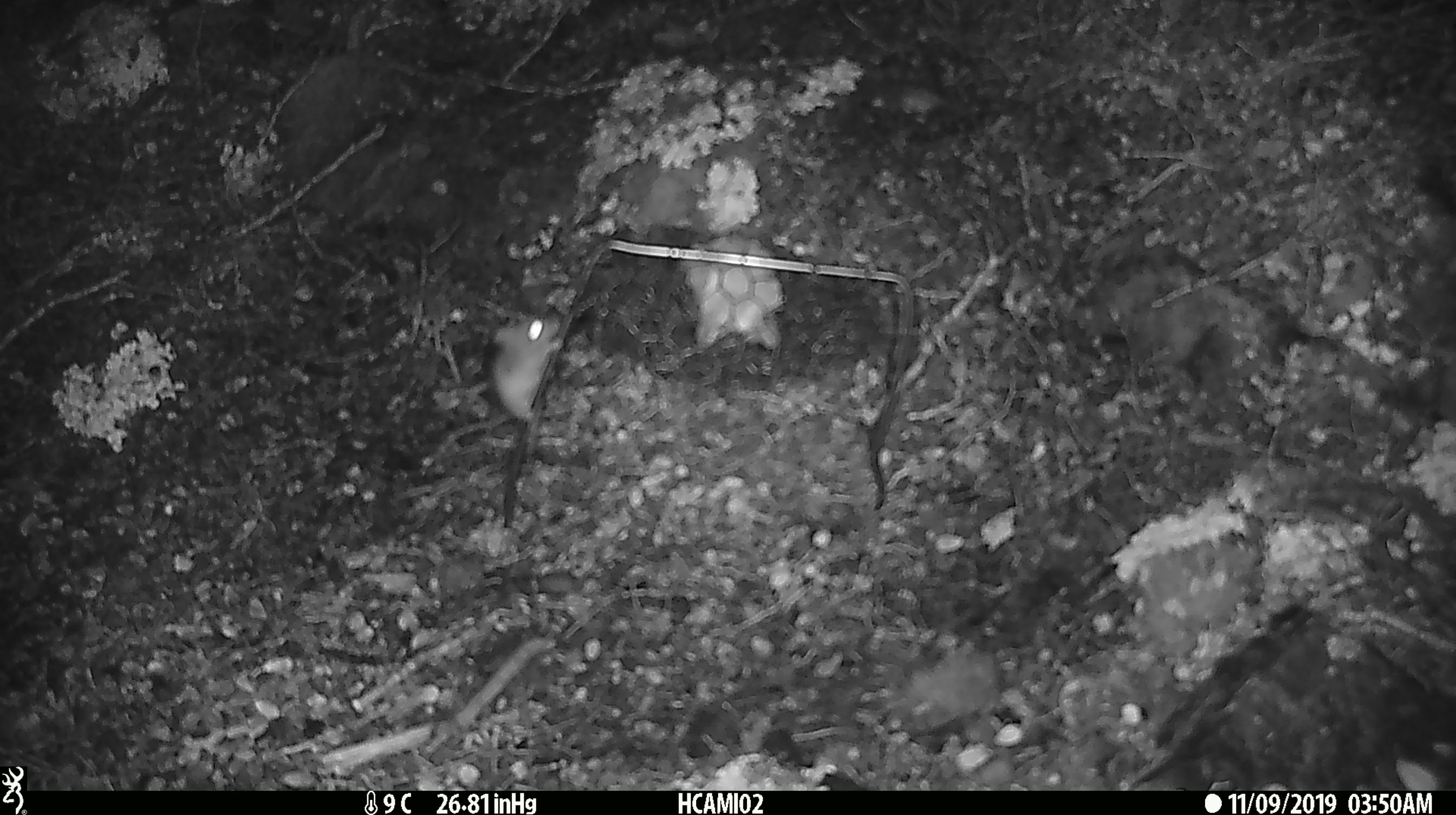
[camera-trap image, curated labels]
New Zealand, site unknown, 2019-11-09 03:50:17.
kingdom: Animalia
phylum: Chordata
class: Mammalia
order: Rodentia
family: Muridae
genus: Mus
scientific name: Mus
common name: mouse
Mouse (Mus).